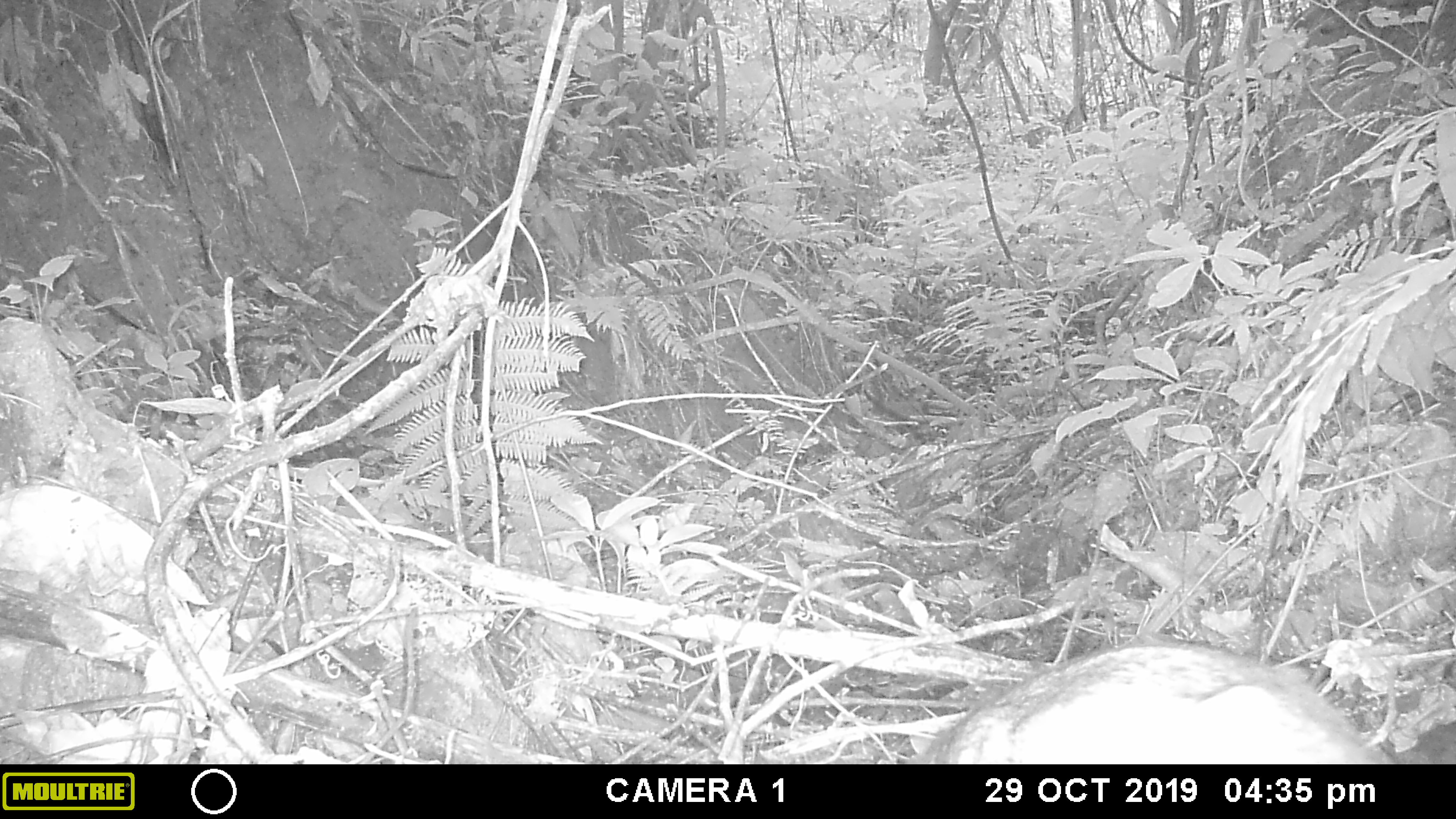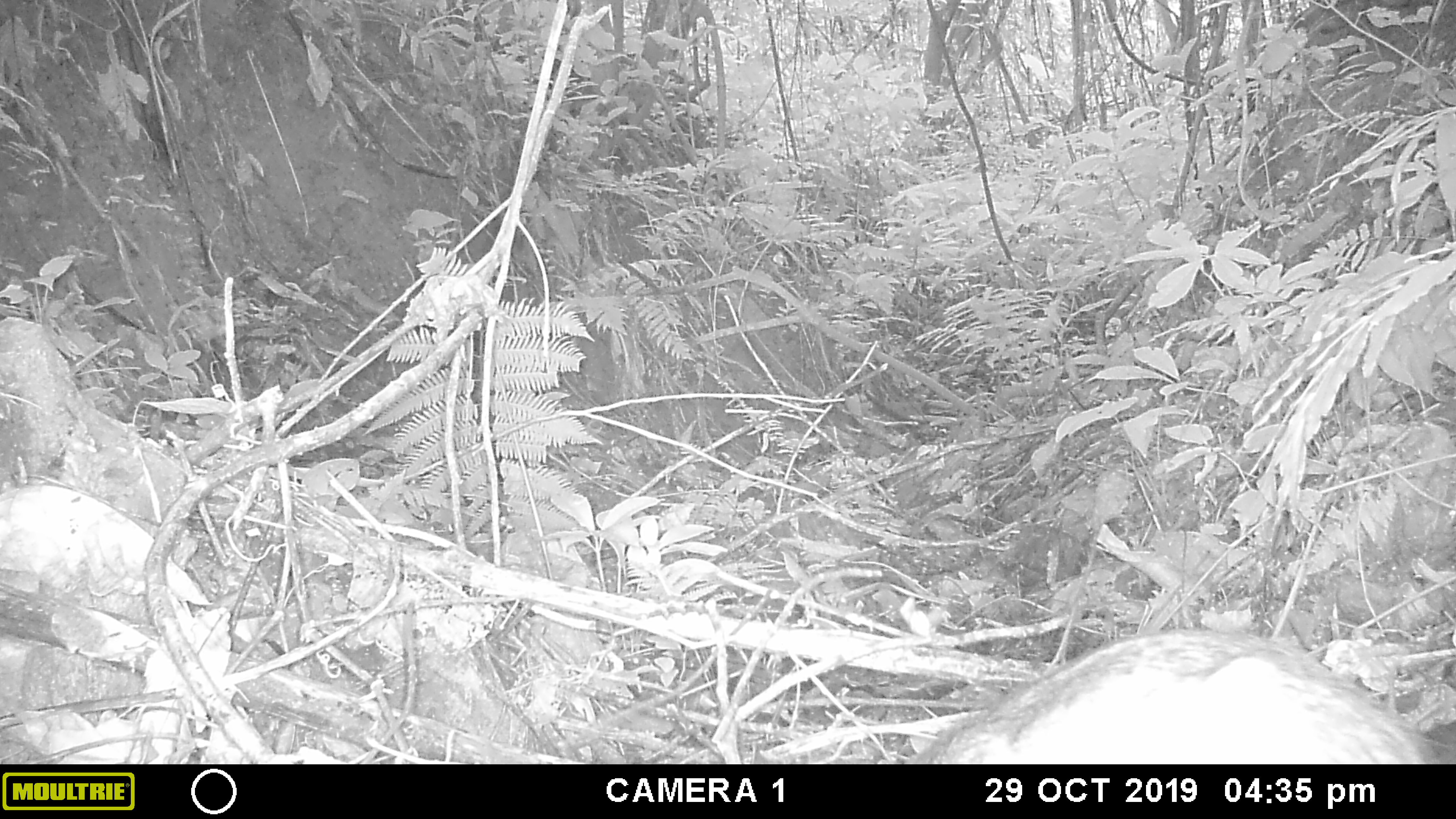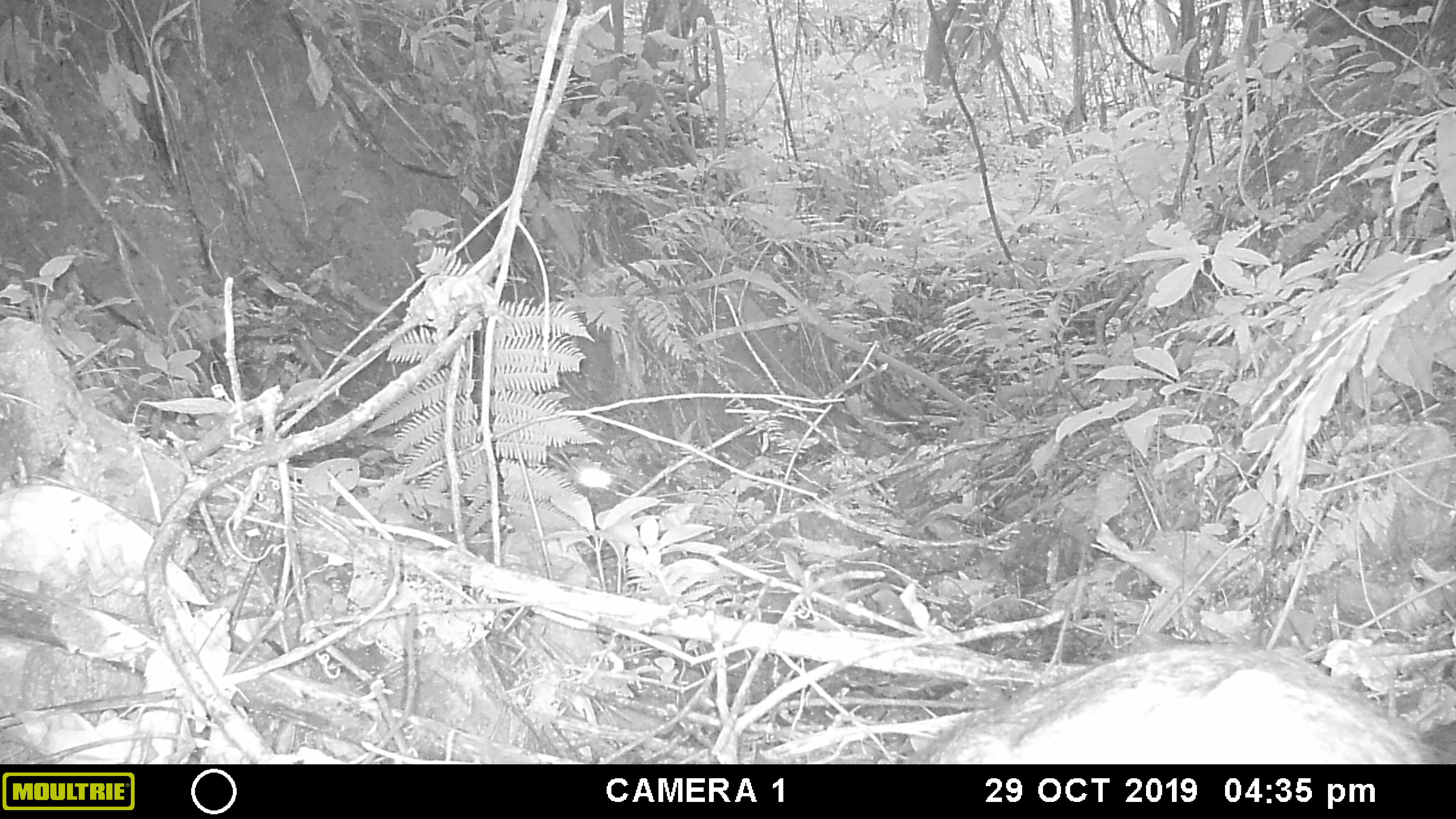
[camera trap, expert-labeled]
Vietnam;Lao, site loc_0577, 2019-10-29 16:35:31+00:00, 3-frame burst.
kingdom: Animalia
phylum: Chordata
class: Mammalia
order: Artiodactyla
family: Suidae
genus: Sus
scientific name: Sus scrofa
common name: eurasian wild pig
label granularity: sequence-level